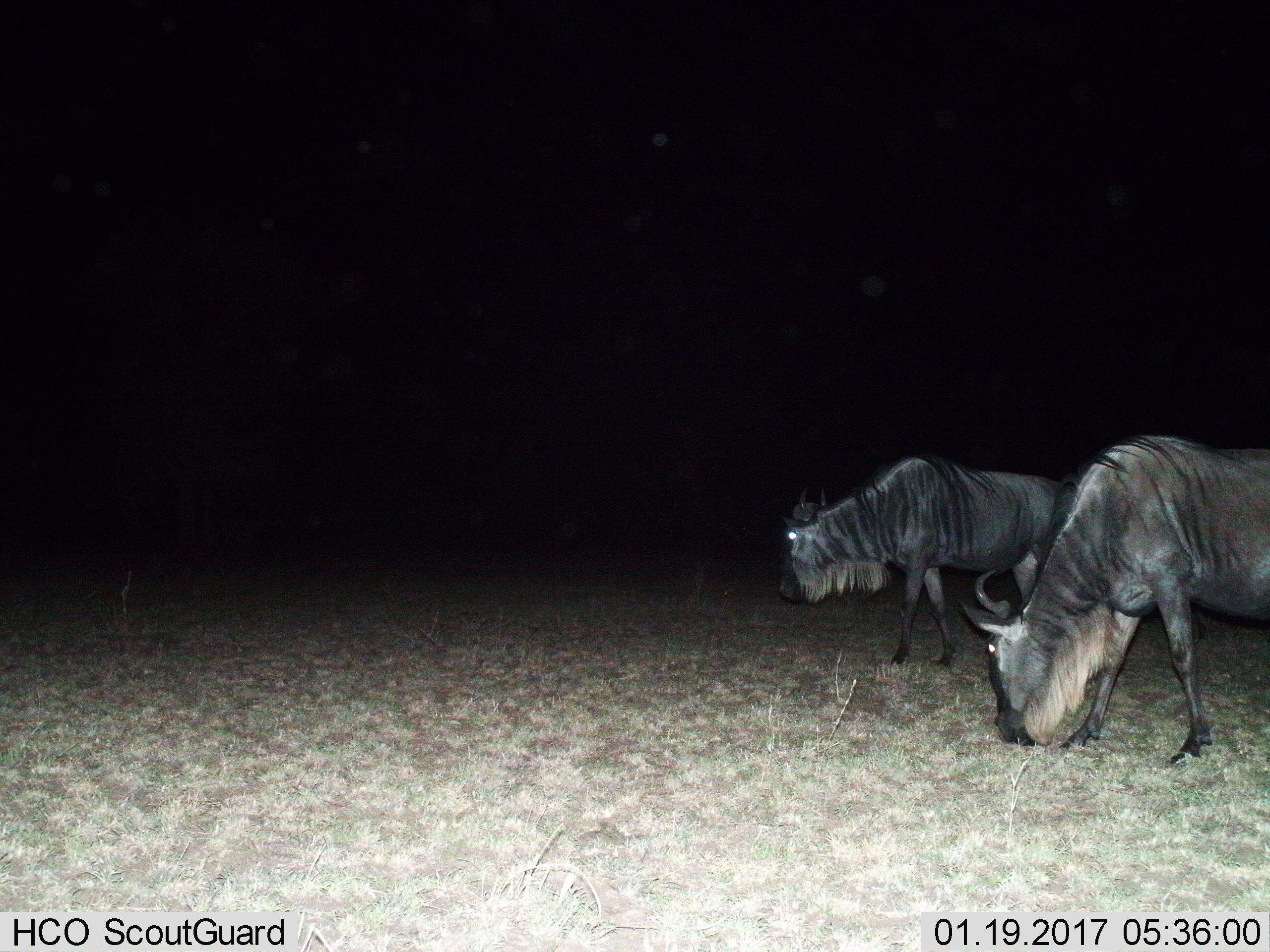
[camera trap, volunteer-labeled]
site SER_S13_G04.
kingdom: Animalia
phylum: Chordata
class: Mammalia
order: Artiodactyla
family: Bovidae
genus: Connochaetes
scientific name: Connochaetes taurinus taurinus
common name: blue wildebeest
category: wildebeestblue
Wildebeestblue (blue wildebeest) (Connochaetes taurinus taurinus), count 2. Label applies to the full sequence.